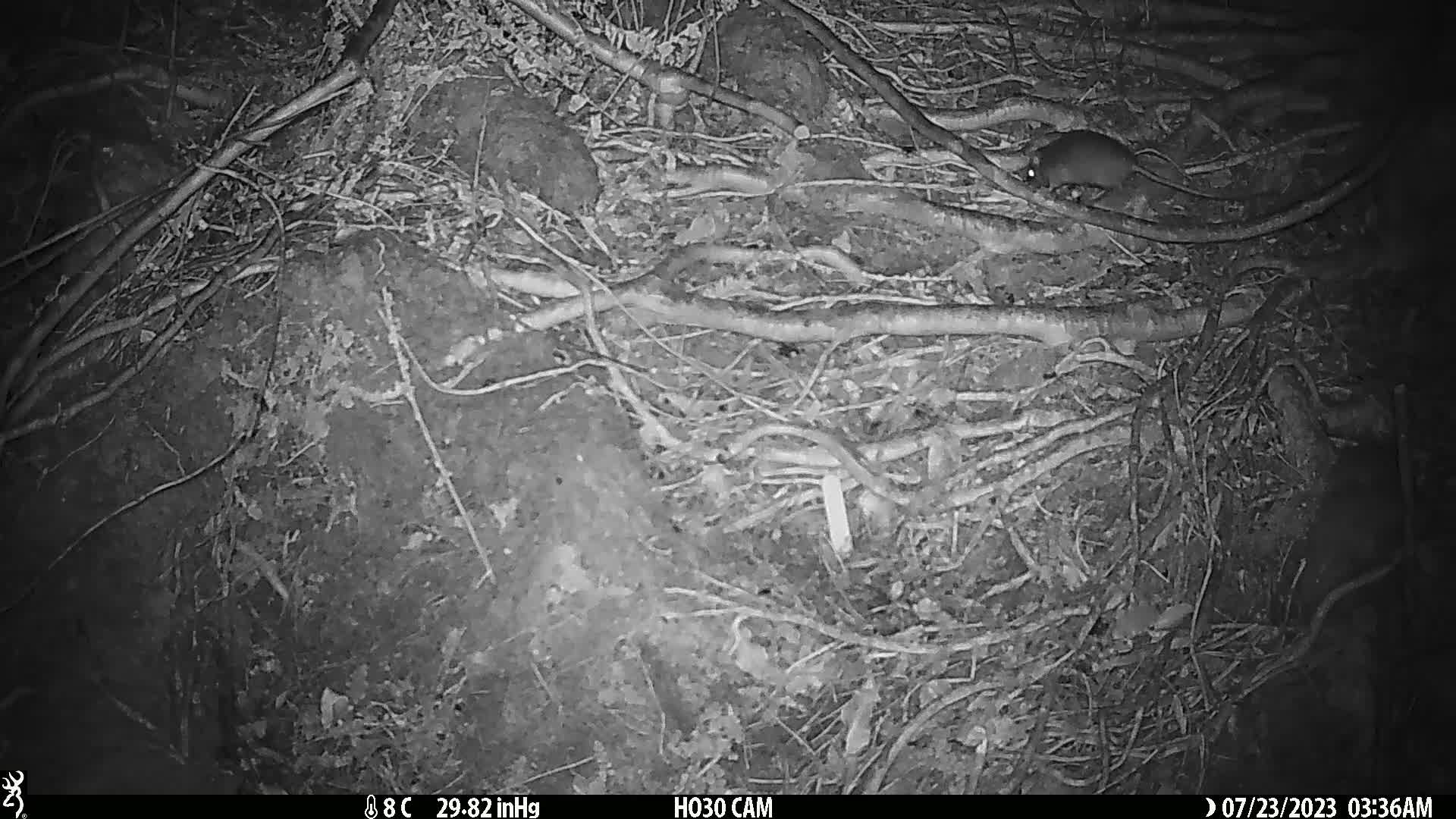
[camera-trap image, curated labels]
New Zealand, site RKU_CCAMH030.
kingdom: Animalia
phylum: Chordata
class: Mammalia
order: Rodentia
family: Muridae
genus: Rattus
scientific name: Rattus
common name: rat